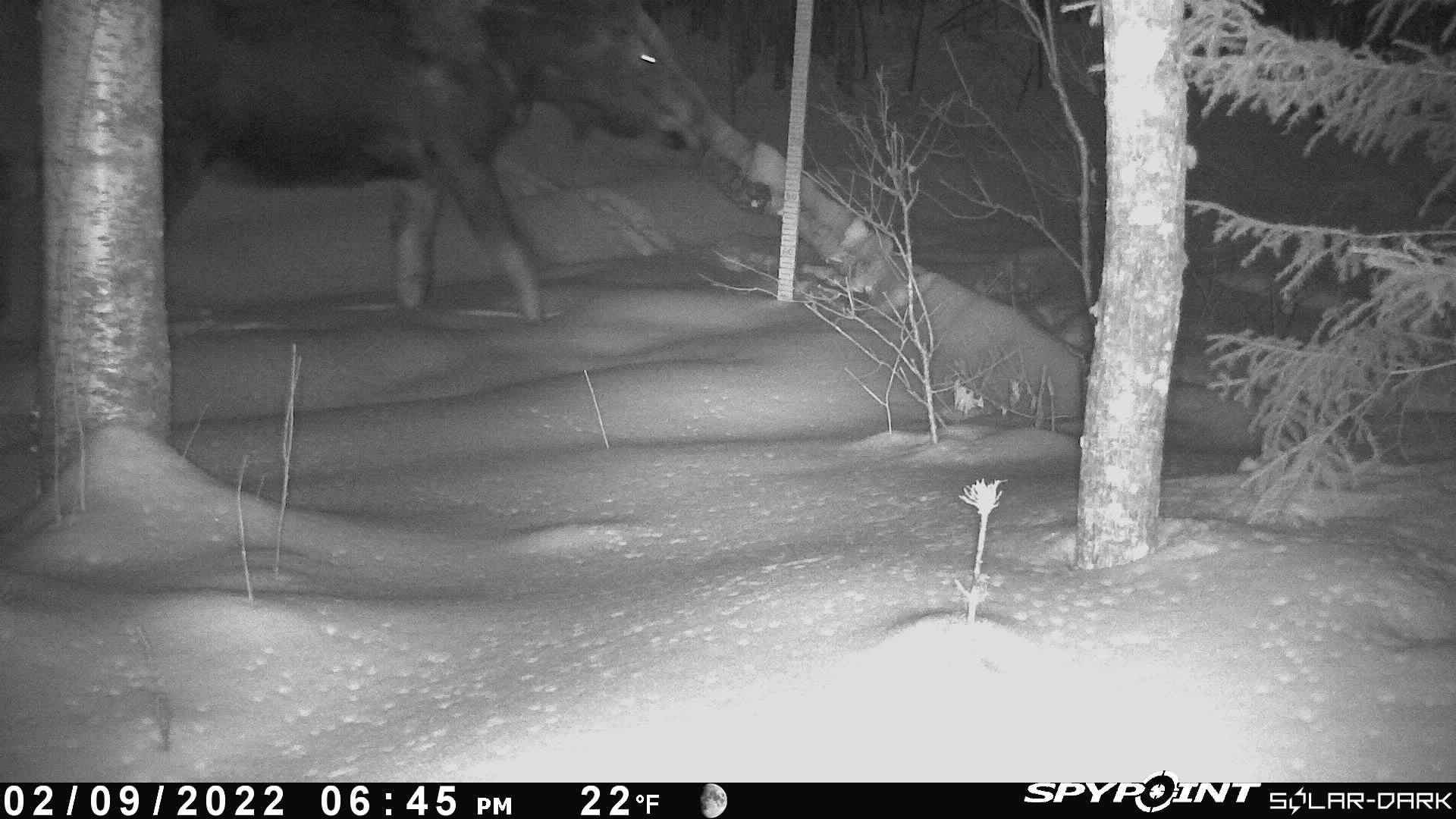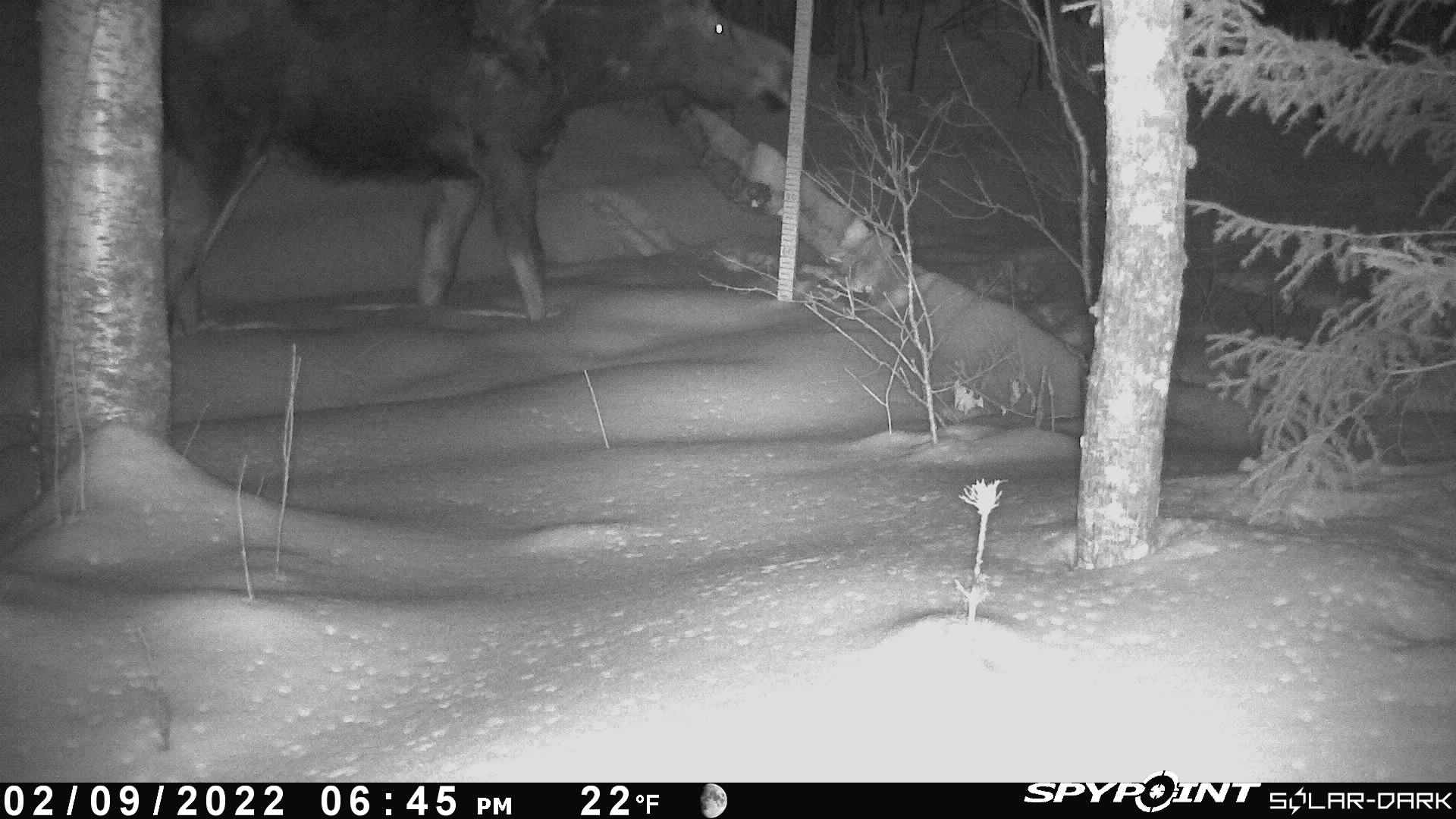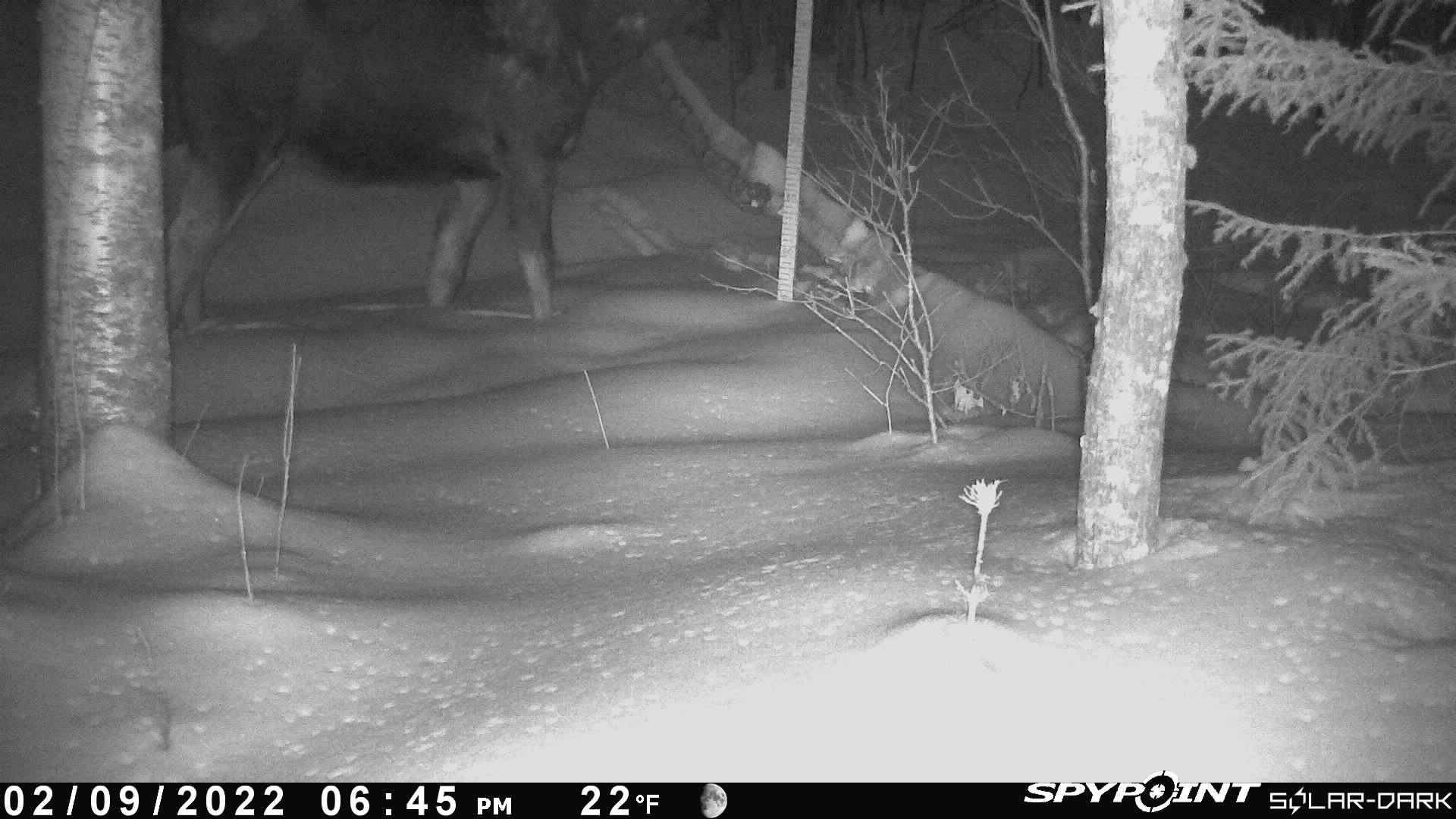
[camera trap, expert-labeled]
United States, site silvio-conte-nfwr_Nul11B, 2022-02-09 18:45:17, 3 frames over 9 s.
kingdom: Animalia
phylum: Chordata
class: Mammalia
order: Artiodactyla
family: Cervidae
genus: Alces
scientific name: Alces alces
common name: moose